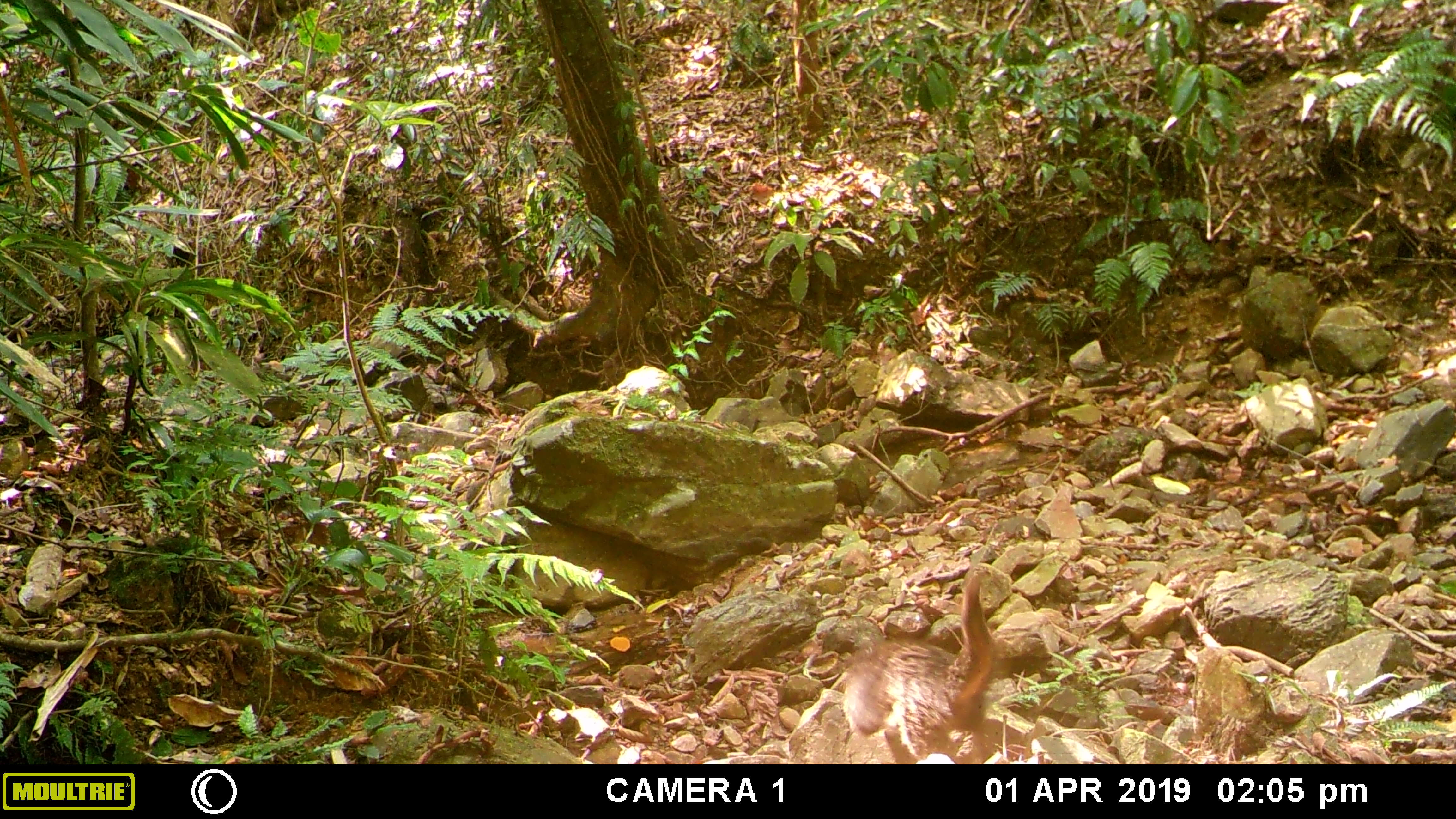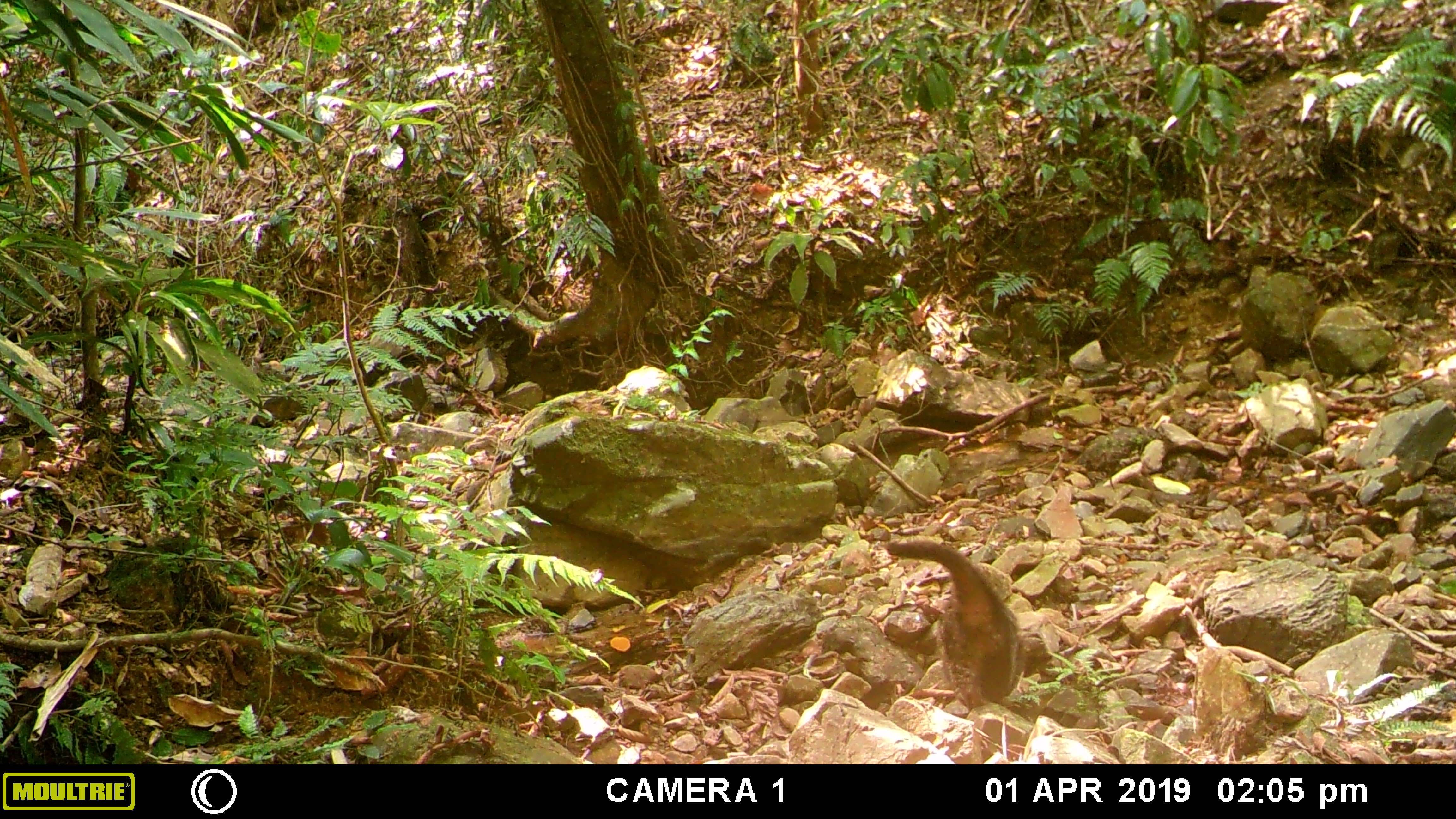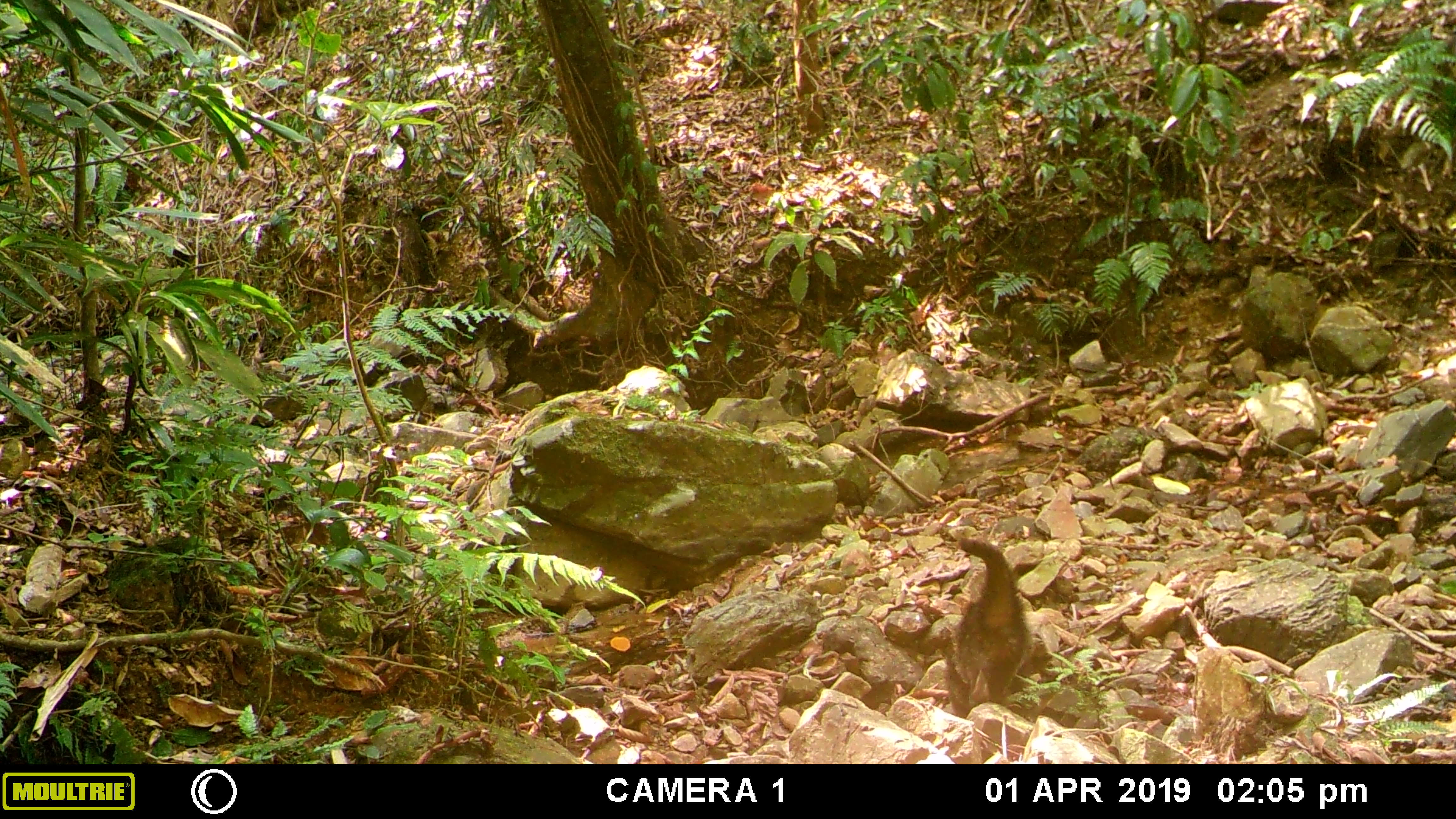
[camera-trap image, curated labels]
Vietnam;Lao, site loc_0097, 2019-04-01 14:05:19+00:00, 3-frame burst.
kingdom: Animalia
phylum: Chordata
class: Mammalia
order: Carnivora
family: Viverridae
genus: Arctictis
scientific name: Arctictis binturong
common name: binturong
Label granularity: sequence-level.